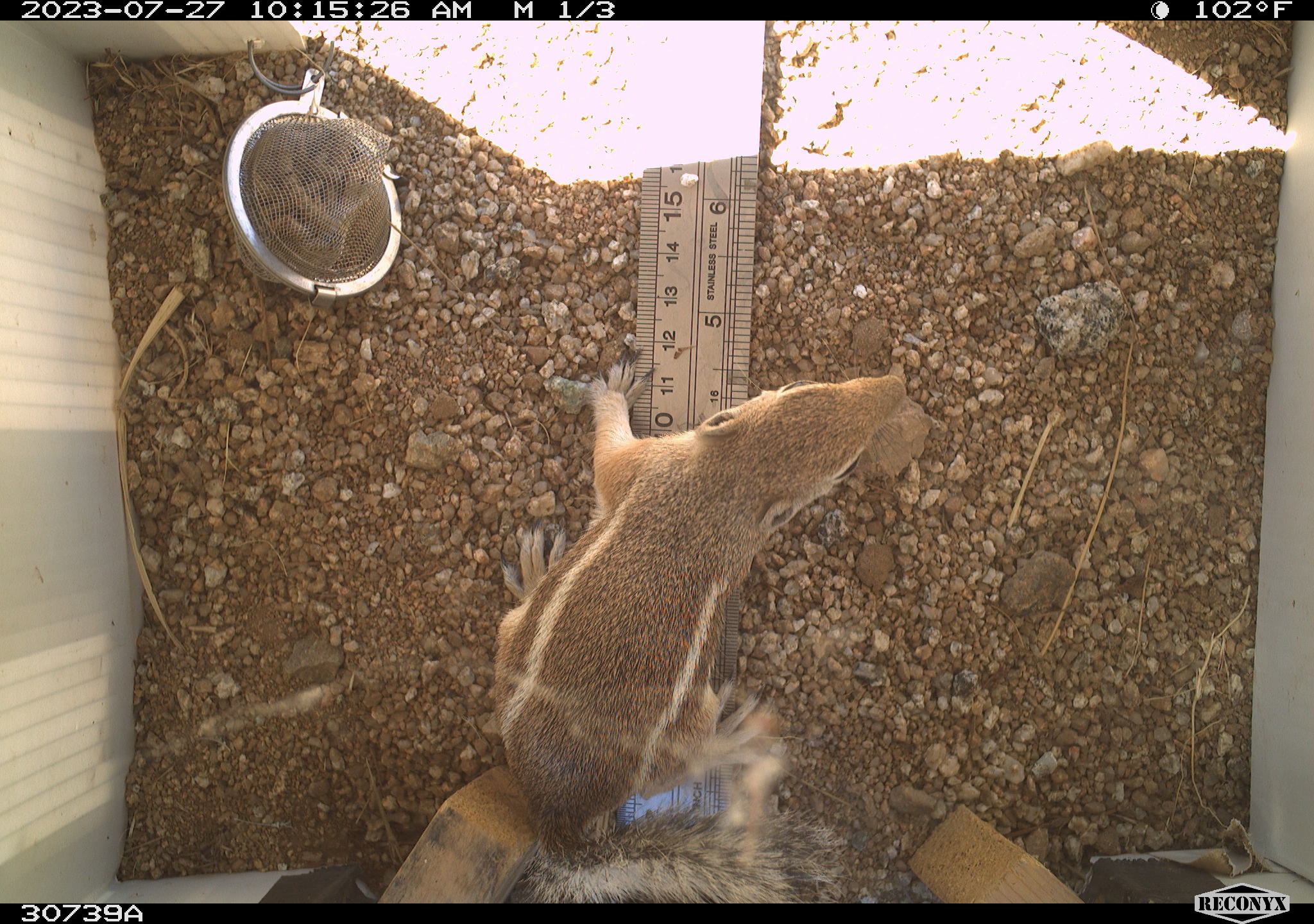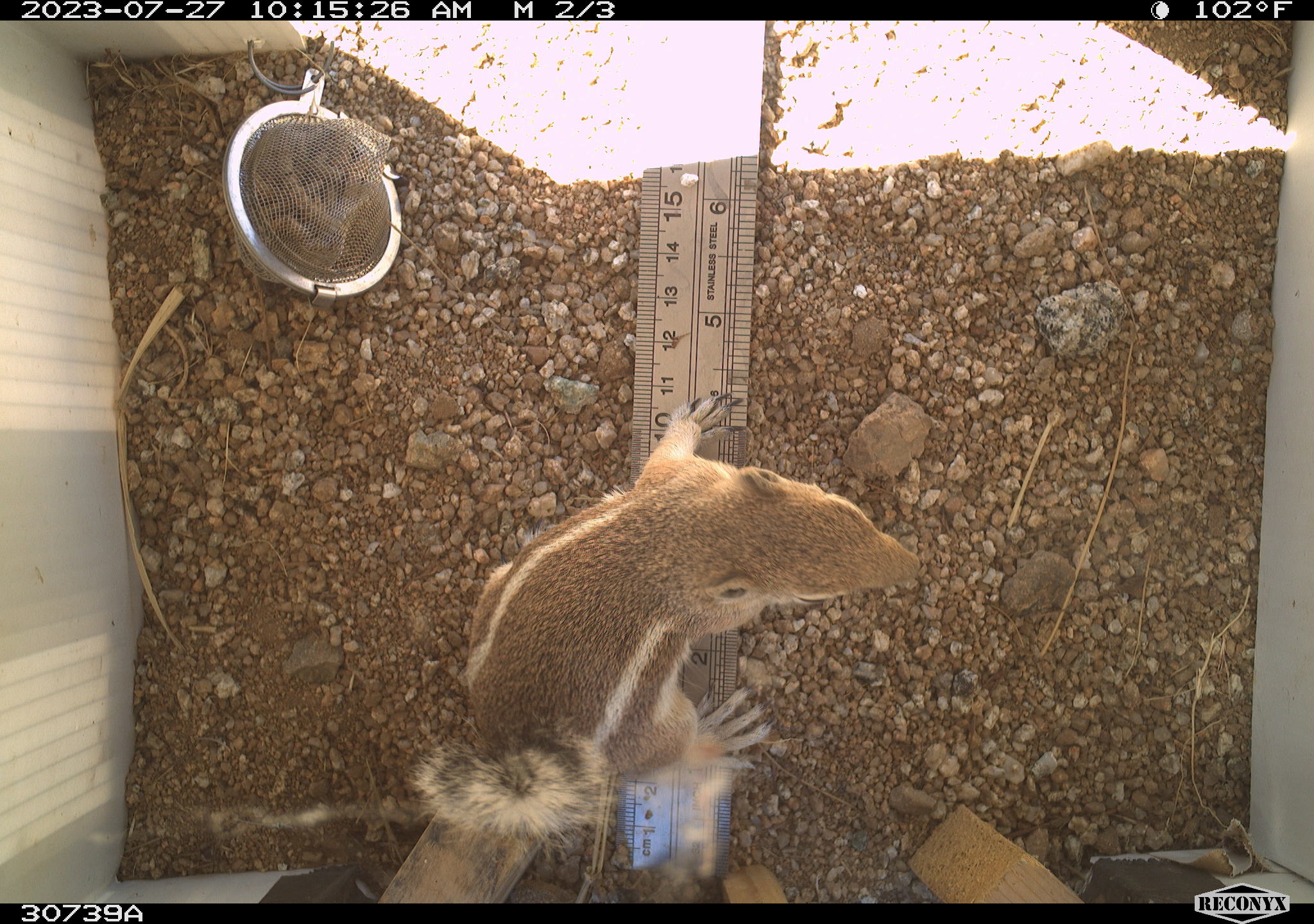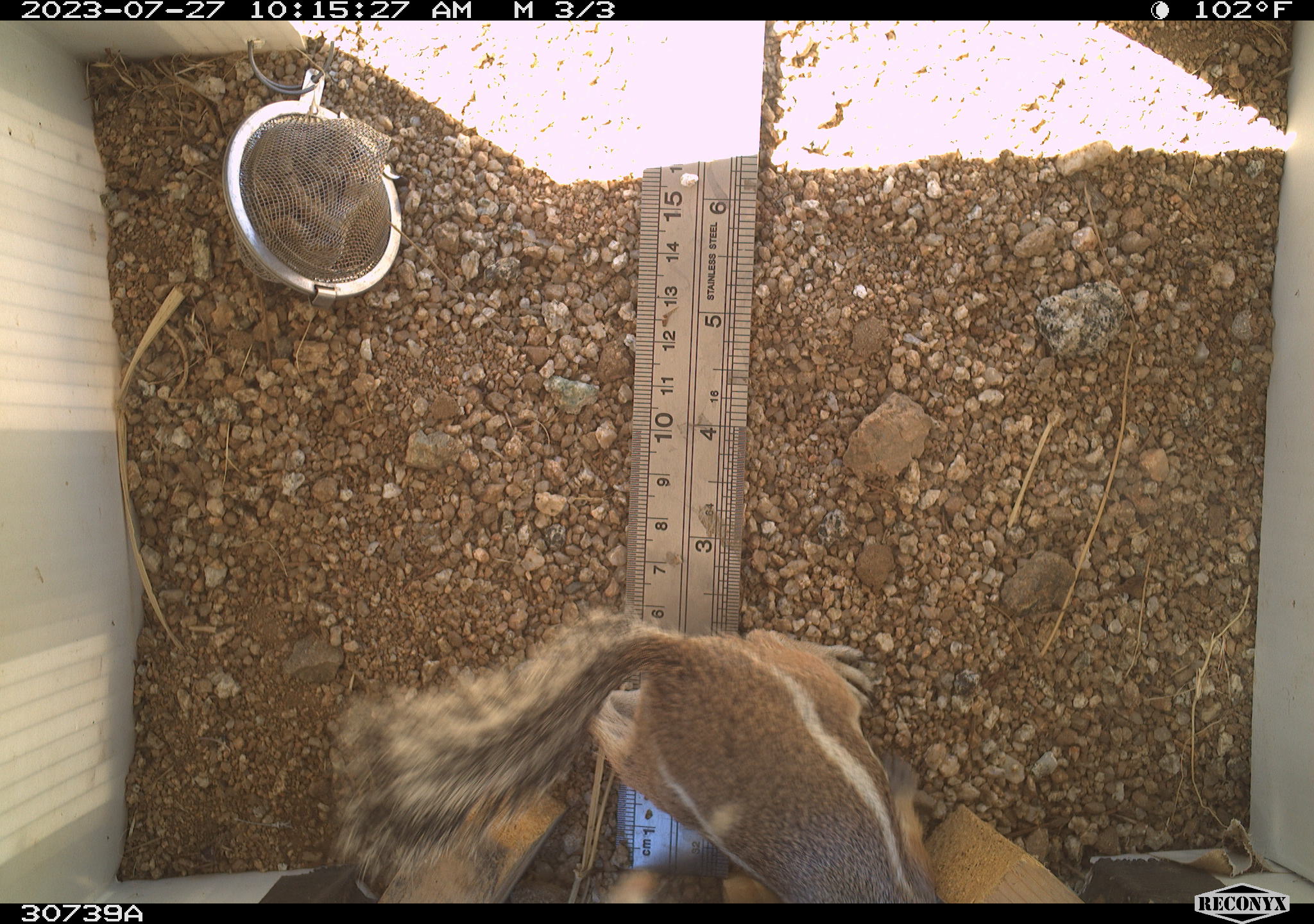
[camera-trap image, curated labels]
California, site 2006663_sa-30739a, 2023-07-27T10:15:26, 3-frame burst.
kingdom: Animalia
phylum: Chordata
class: Mammalia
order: Rodentia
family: Sciuridae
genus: Ammospermophilus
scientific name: Ammospermophilus leucurus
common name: white-tailed antelope squirrel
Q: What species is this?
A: White-tailed antelope squirrel (Ammospermophilus leucurus).